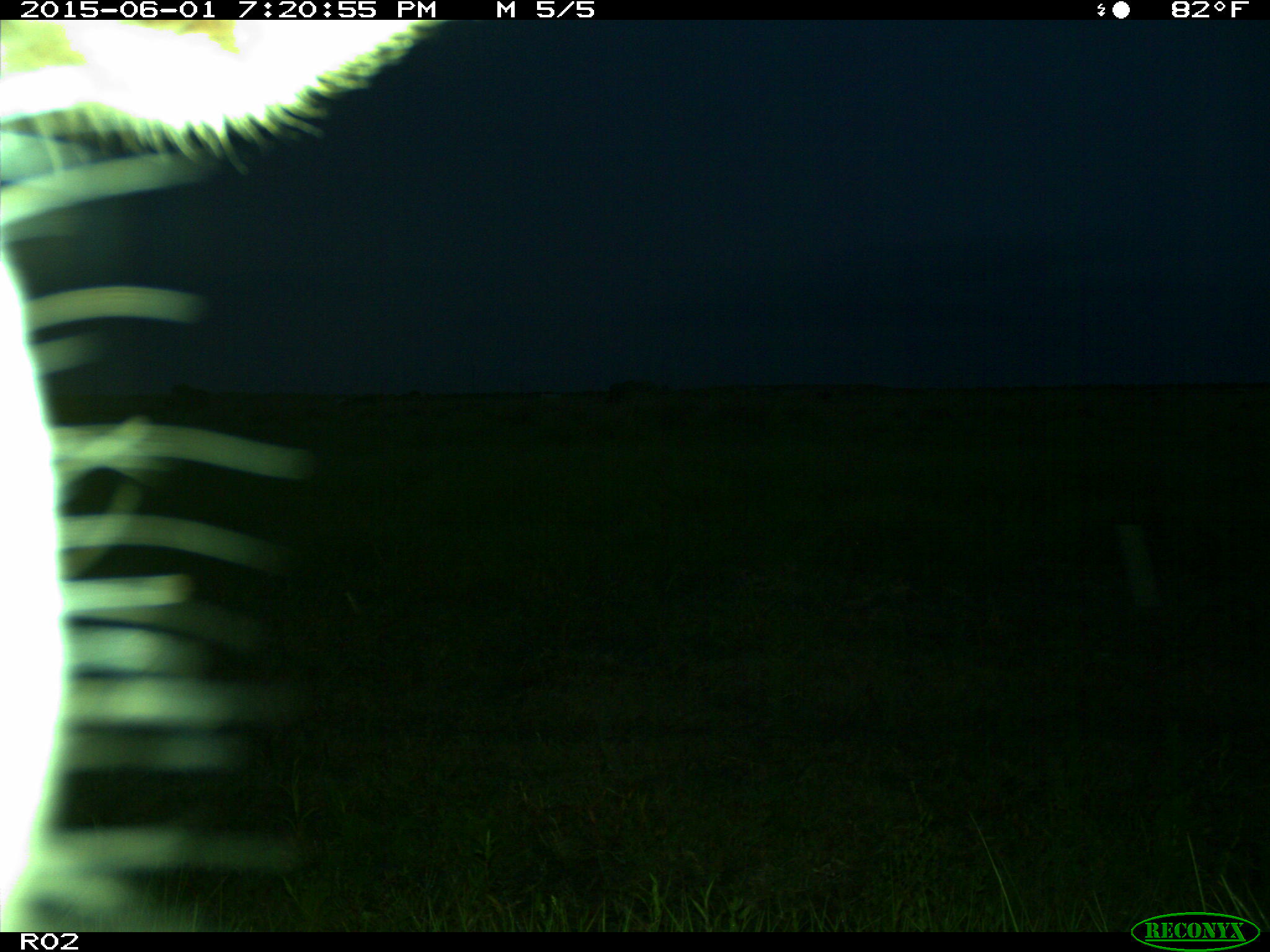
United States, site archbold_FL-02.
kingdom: Animalia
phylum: Chordata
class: Mammalia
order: Artiodactyla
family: Bovidae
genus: Bos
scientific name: Bos taurus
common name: domestic cow